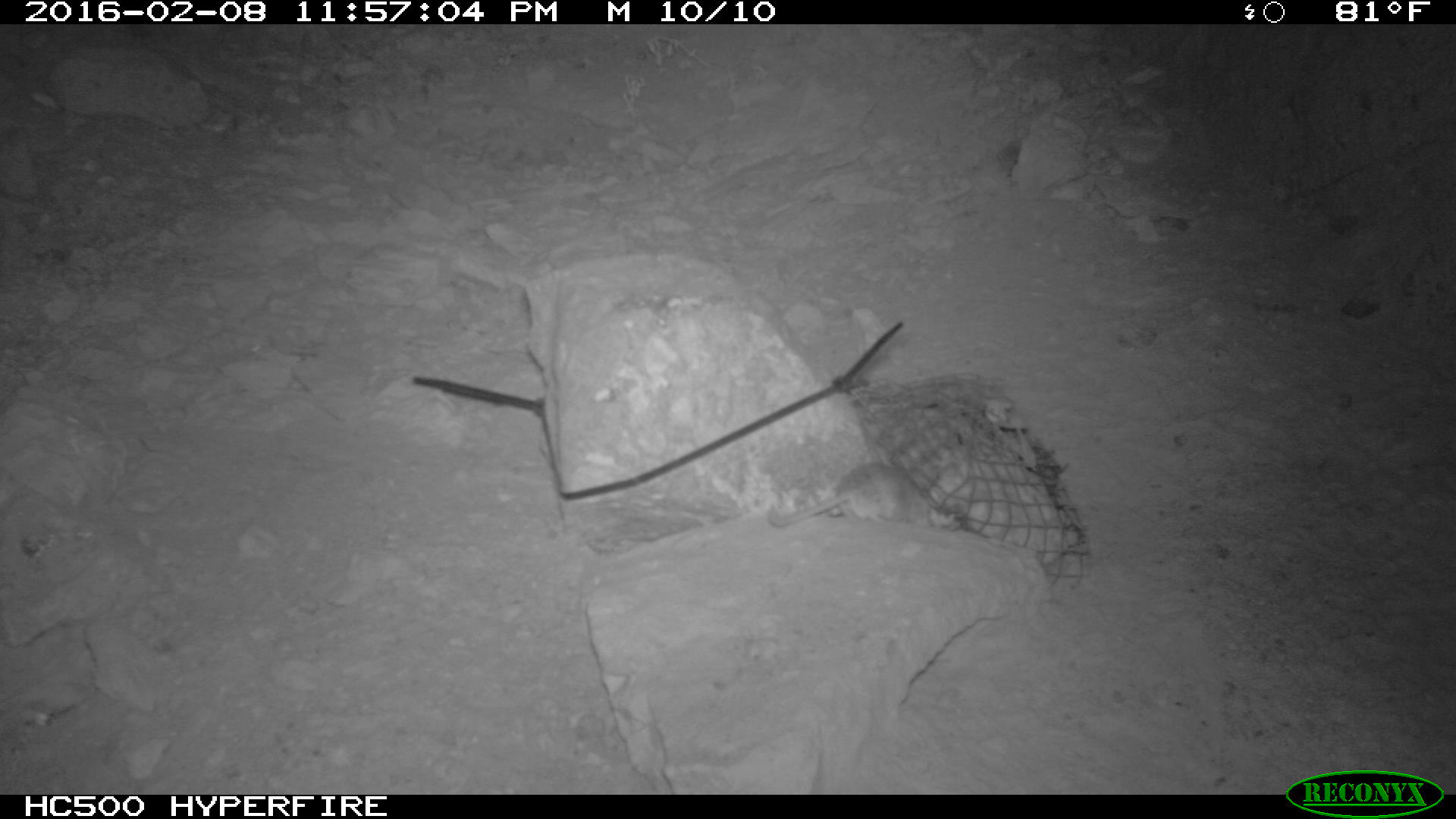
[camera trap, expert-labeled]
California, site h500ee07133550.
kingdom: Animalia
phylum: Chordata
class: Mammalia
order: Rodentia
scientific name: Rodentia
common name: rodent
Rodent (Rodentia).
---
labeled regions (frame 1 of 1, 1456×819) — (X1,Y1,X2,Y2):
rodent: (764,453,934,528)